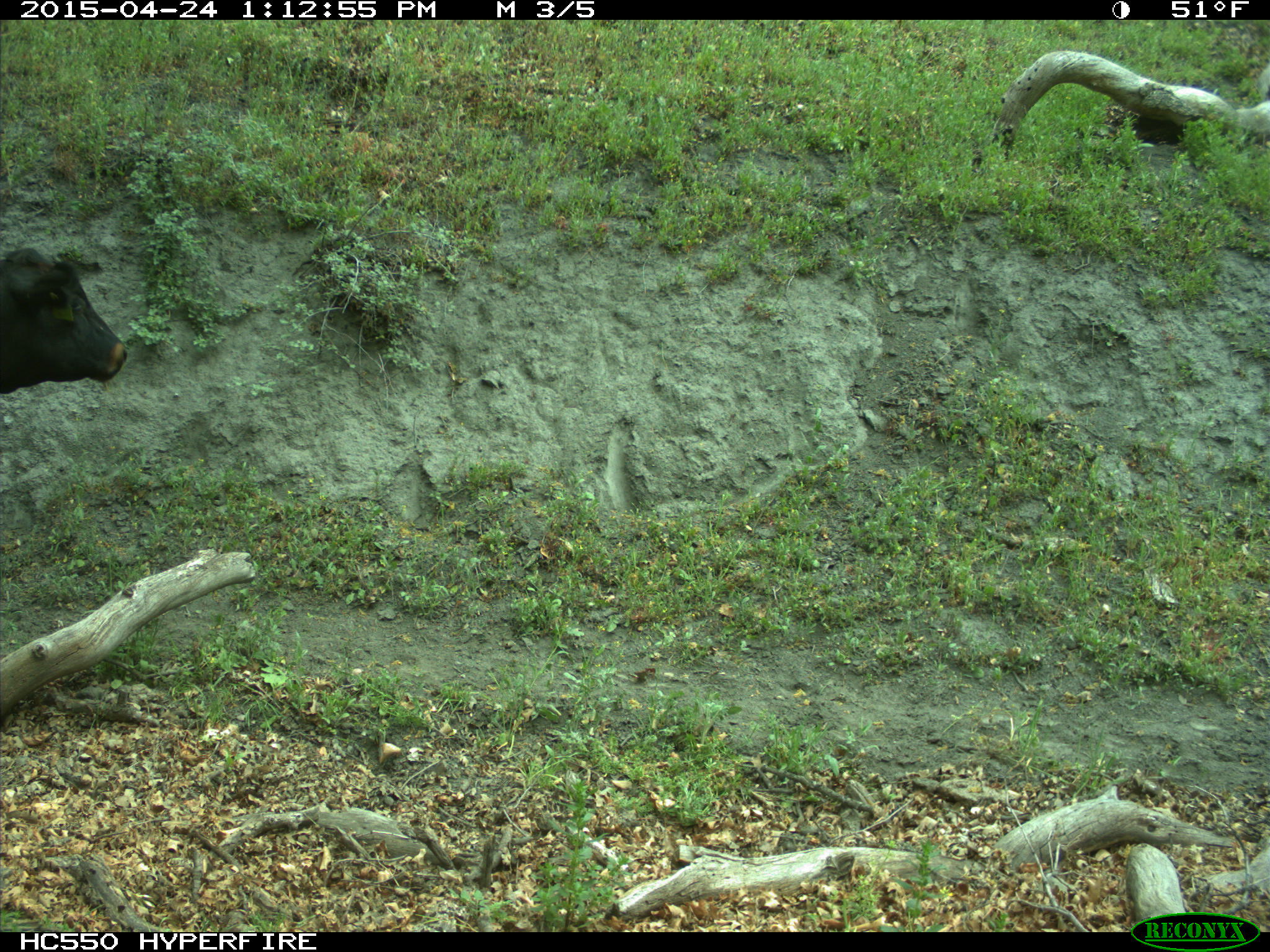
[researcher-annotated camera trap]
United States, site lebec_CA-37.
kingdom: Animalia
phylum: Chordata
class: Mammalia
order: Artiodactyla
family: Bovidae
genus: Bos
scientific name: Bos taurus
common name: domestic cow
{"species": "Bos taurus (domestic cow)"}